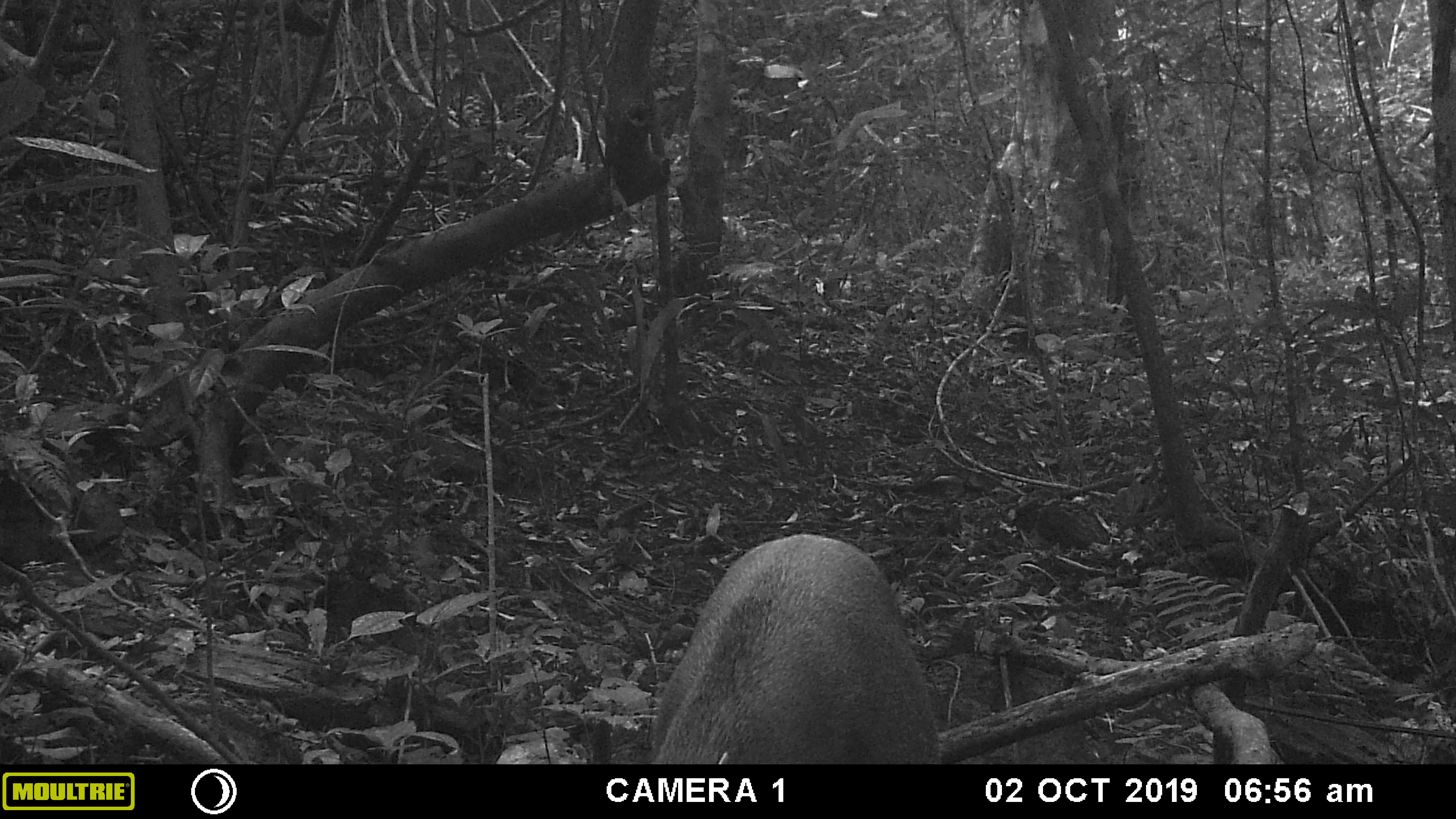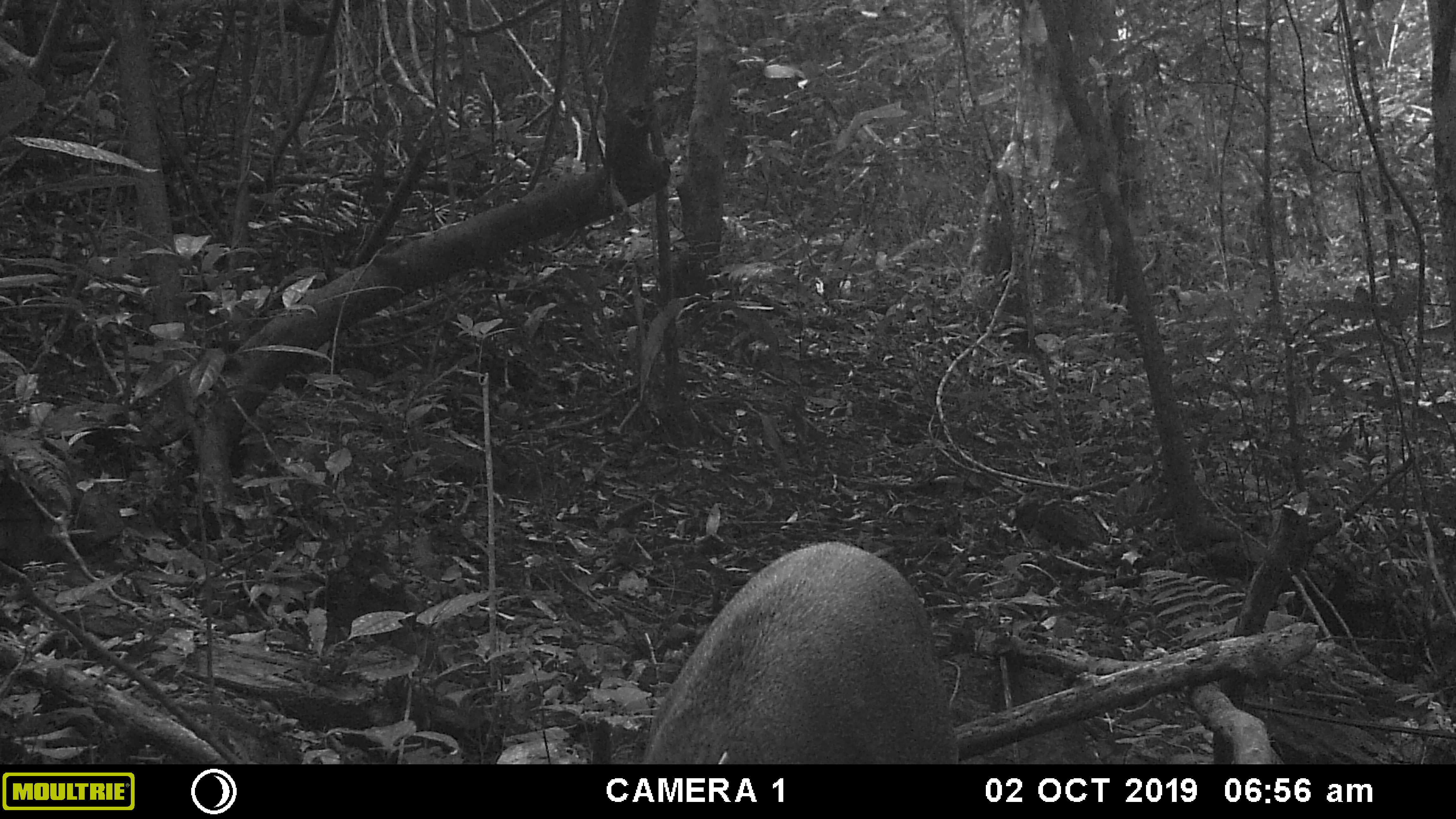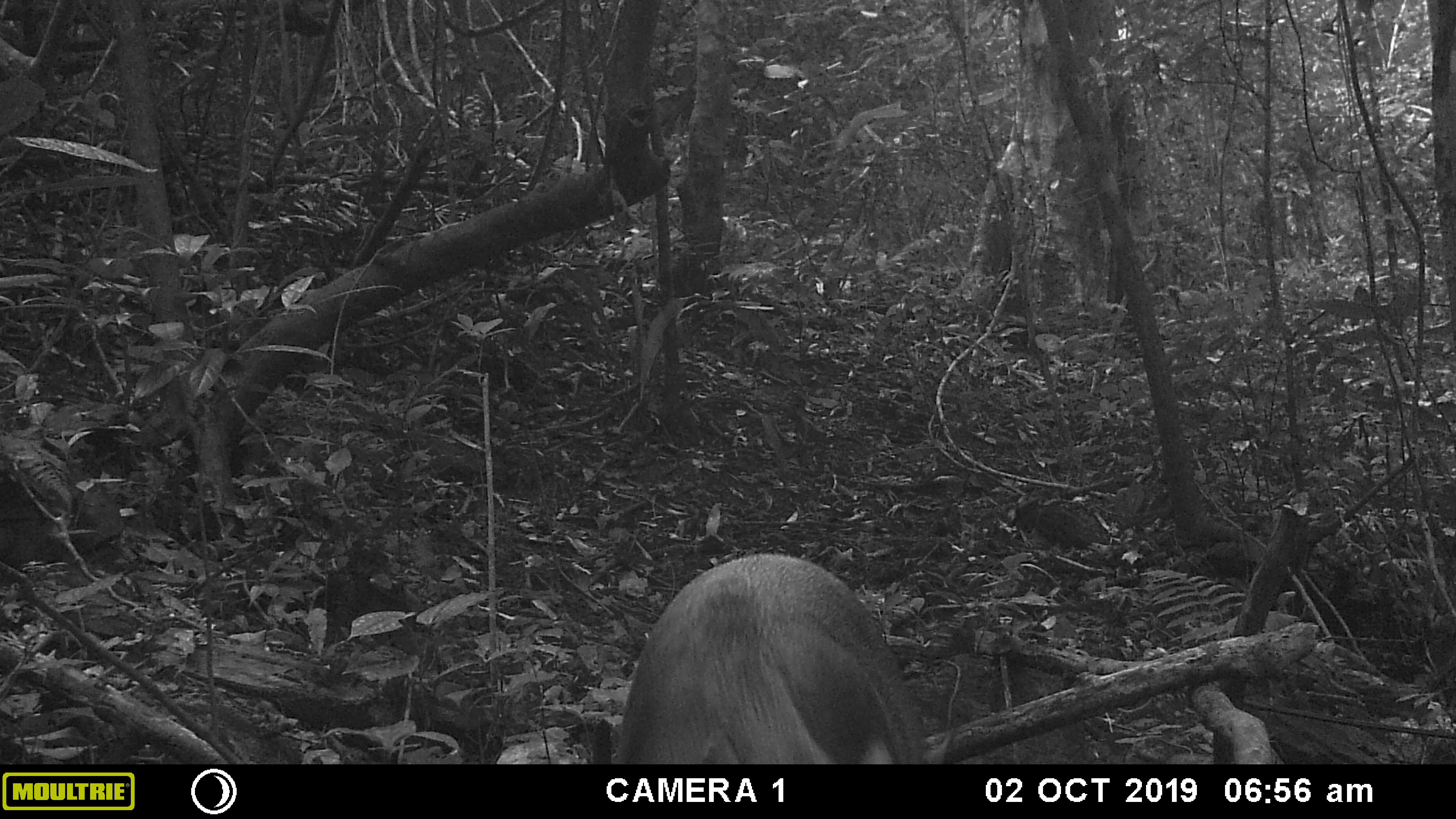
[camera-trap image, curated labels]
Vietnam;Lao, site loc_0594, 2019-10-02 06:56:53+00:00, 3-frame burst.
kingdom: Animalia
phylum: Chordata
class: Mammalia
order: Artiodactyla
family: Suidae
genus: Sus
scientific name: Sus scrofa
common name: eurasian wild pig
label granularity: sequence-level